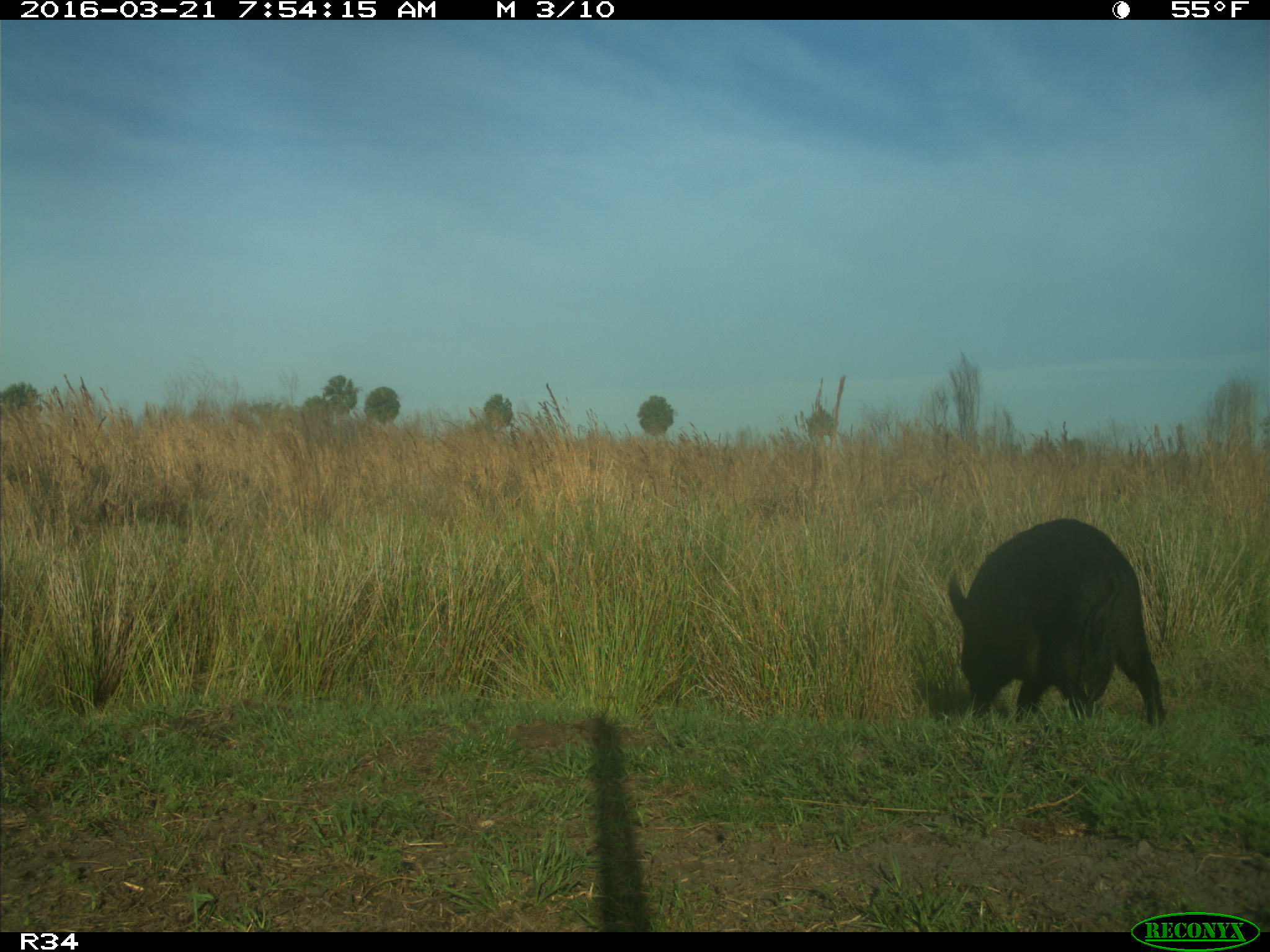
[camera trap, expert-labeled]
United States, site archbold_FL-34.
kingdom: Animalia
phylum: Chordata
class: Mammalia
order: Artiodactyla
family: Suidae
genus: Sus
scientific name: Sus scrofa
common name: wild boar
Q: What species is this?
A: Sus scrofa (wild boar).